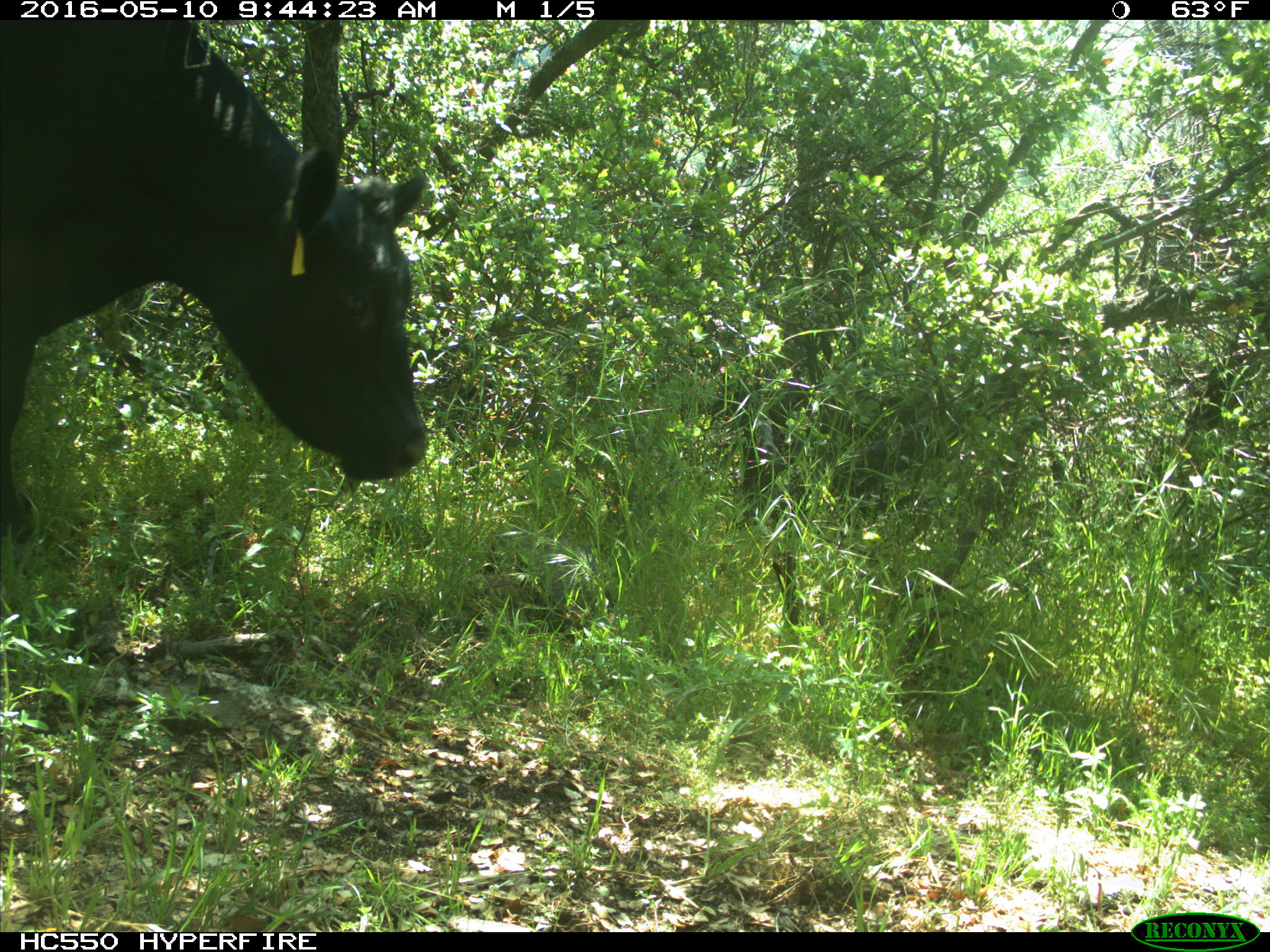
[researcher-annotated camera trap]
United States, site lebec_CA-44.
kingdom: Animalia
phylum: Chordata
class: Mammalia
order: Artiodactyla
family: Bovidae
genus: Bos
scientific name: Bos taurus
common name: domestic cow